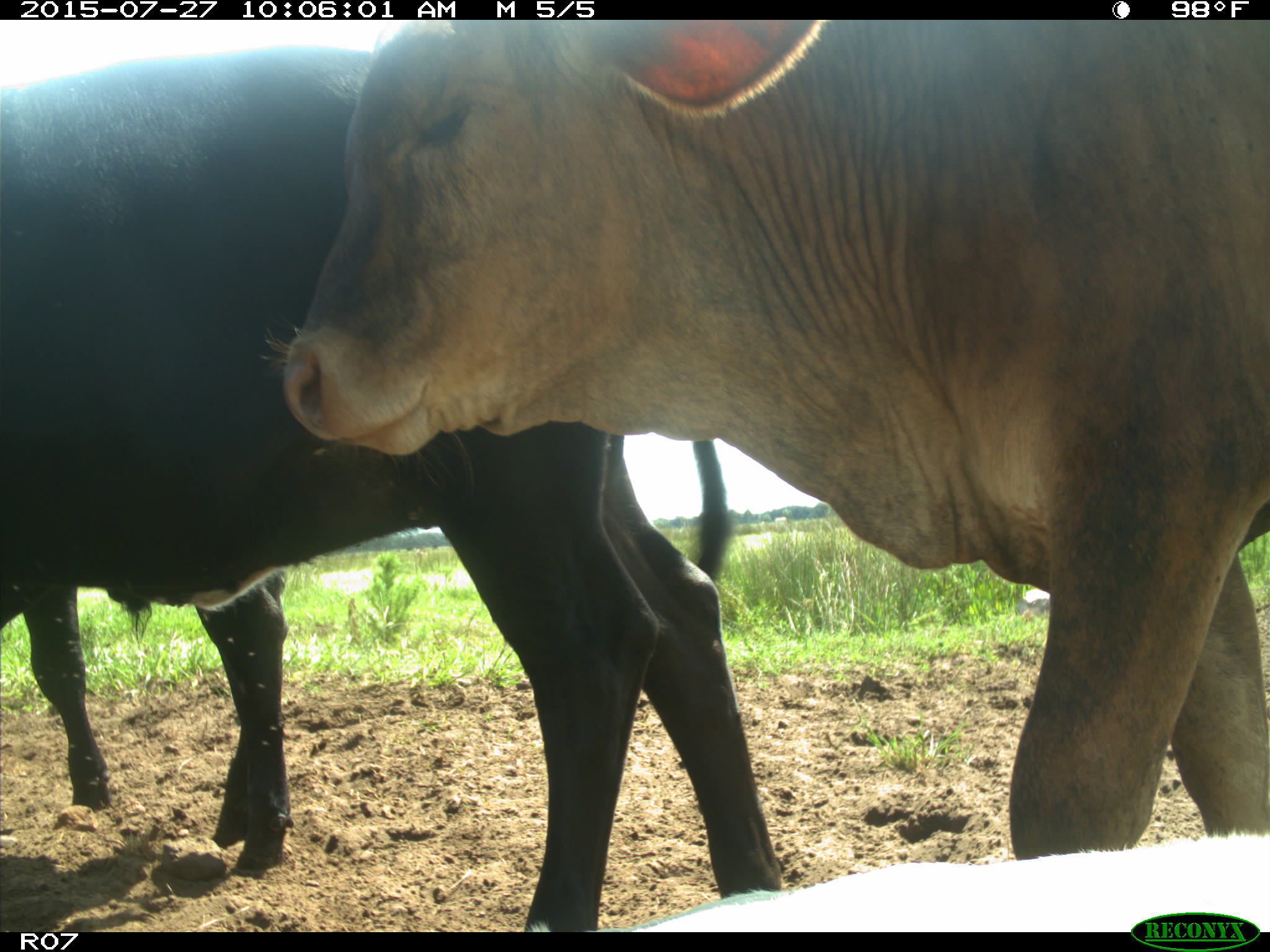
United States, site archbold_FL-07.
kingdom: Animalia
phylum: Chordata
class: Mammalia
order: Artiodactyla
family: Bovidae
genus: Bos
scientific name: Bos taurus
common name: domestic cow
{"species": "Bos taurus (domestic cow)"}